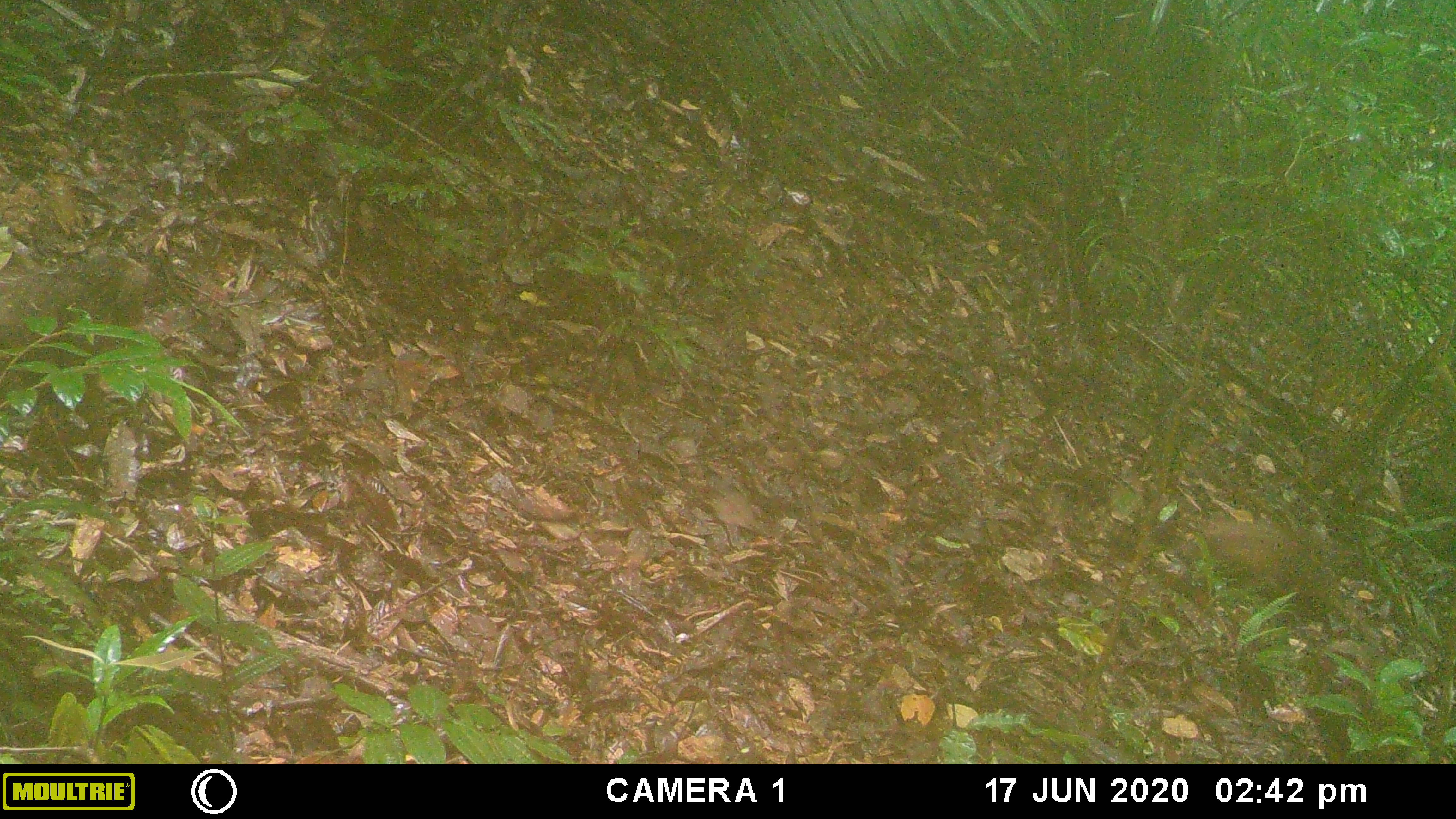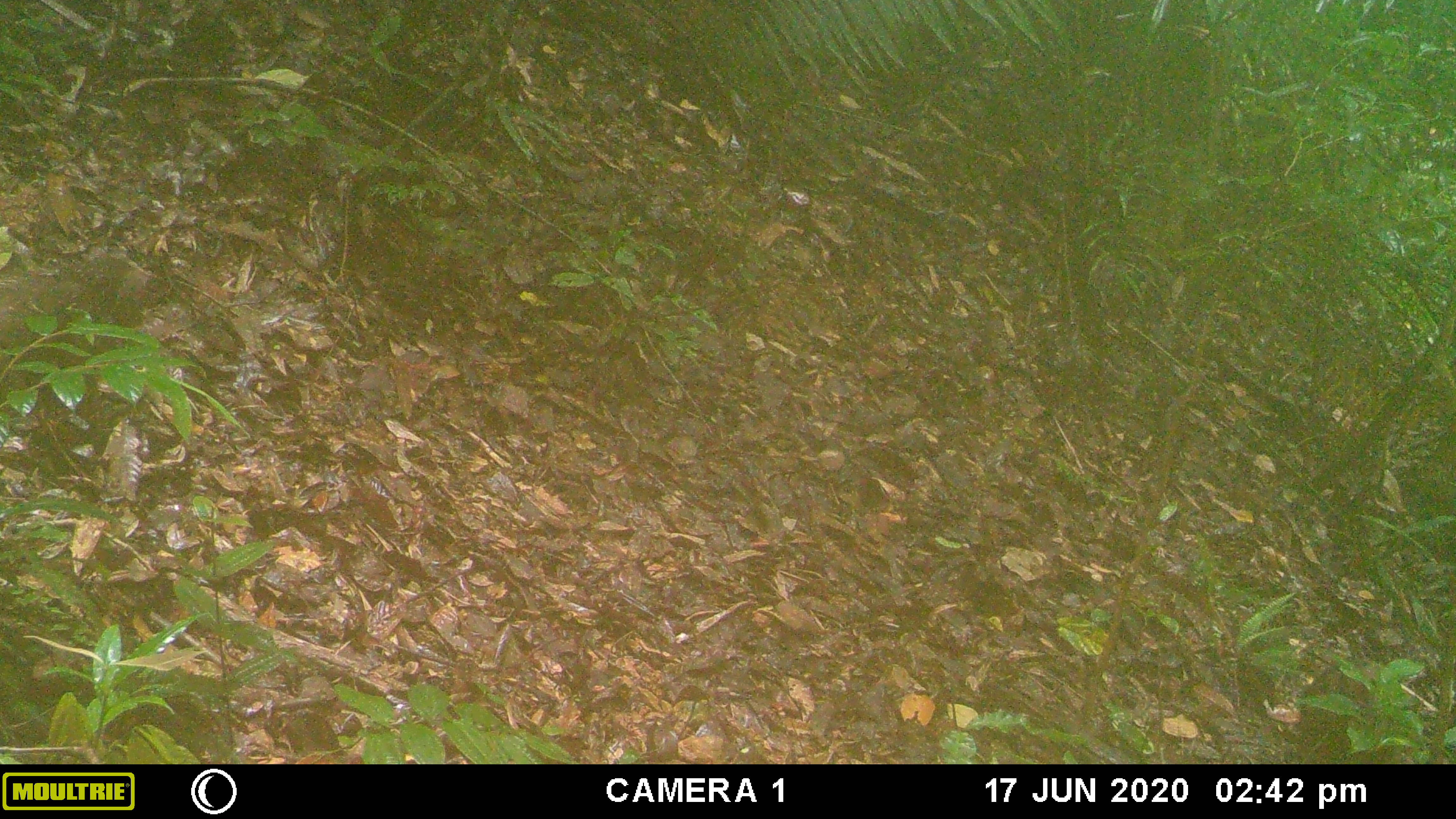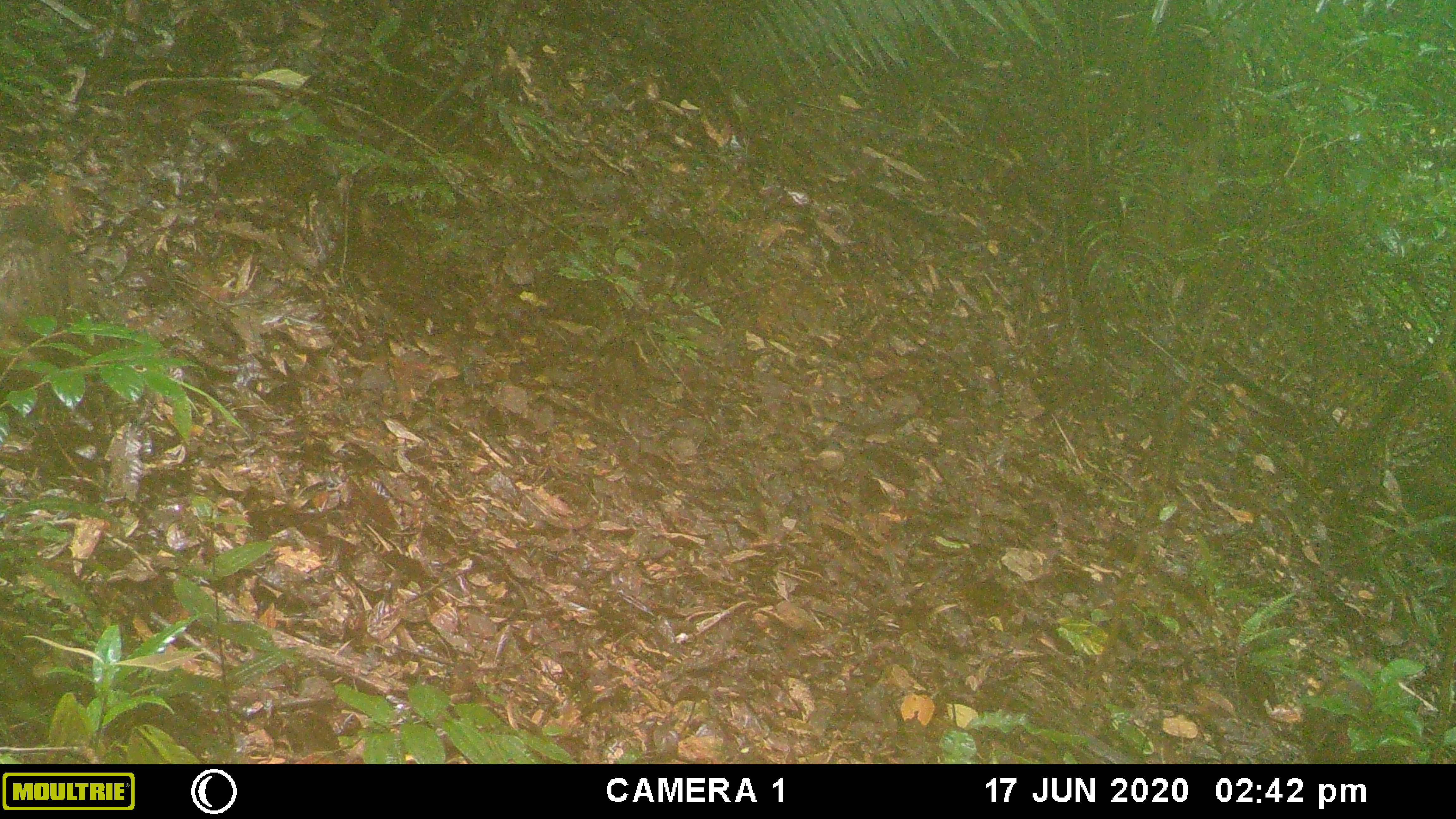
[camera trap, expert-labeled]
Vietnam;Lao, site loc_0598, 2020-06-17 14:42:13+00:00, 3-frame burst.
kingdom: Animalia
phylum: Chordata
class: Mammalia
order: Primates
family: Cercopithecidae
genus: Macaca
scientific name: Macaca arctoides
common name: stump-tailed macaque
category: stump tailed macaque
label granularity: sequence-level